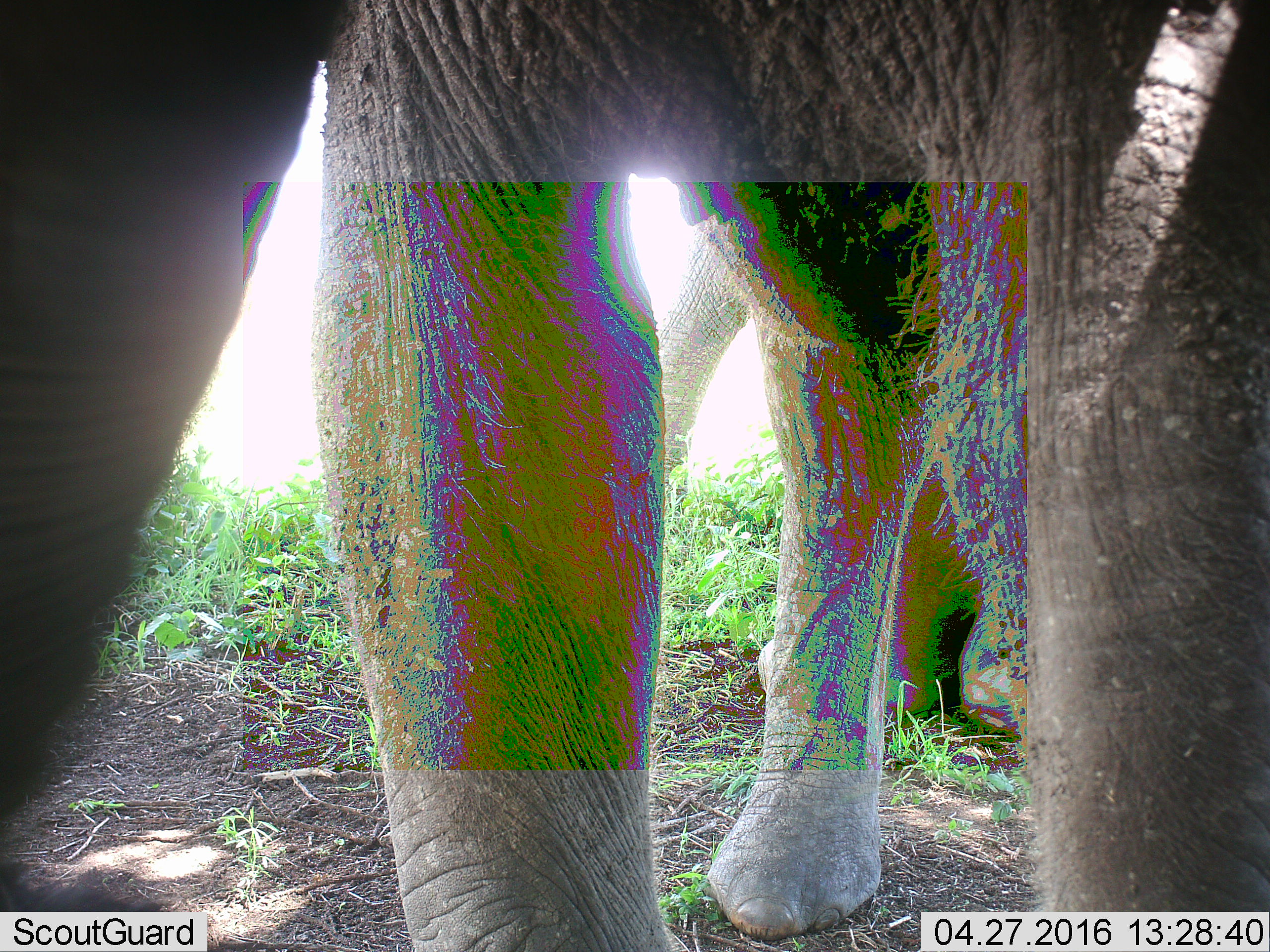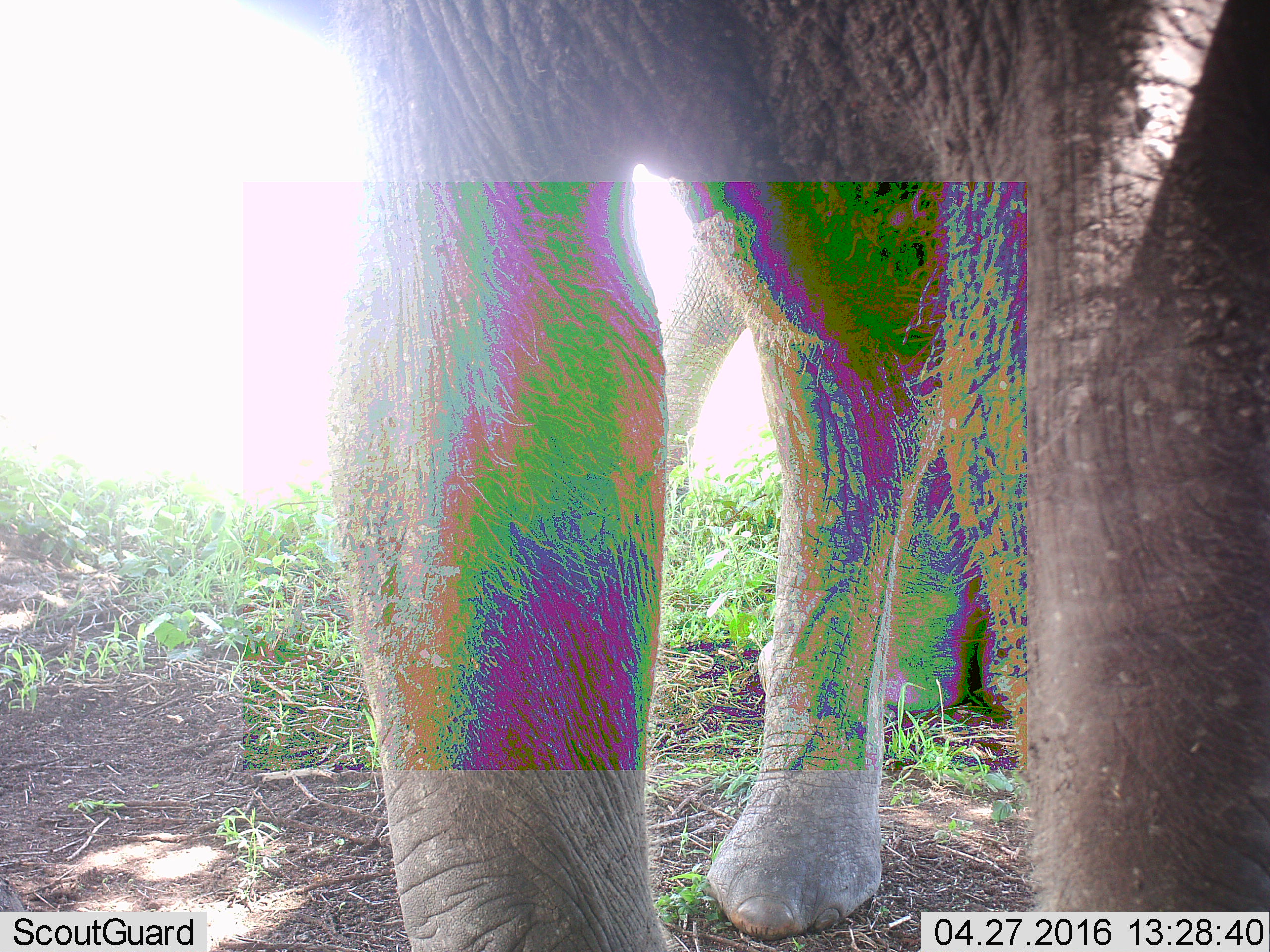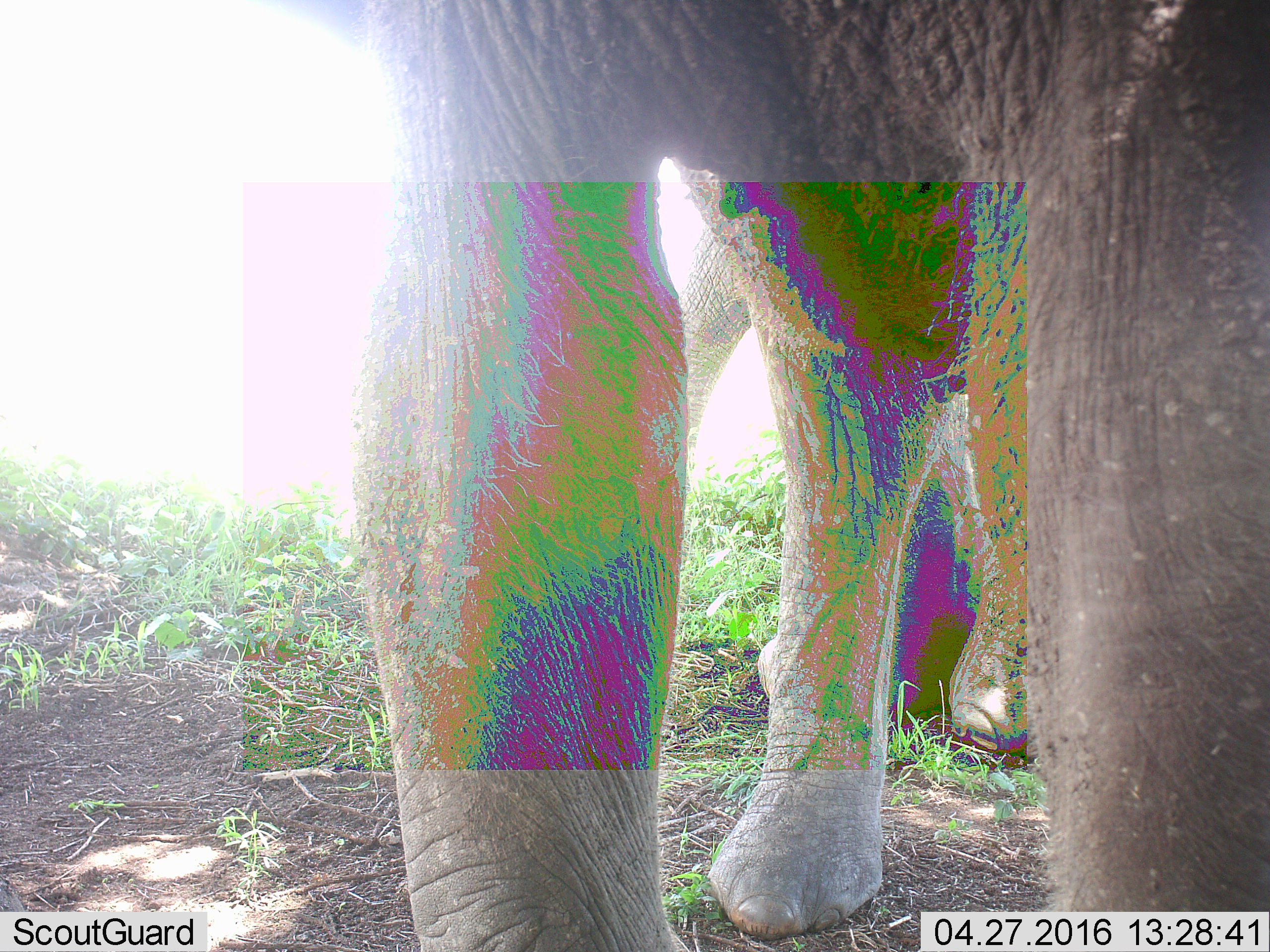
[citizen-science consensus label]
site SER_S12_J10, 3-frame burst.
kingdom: Animalia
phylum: Chordata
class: Mammalia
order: Proboscidea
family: Elephantidae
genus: Loxodonta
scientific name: Loxodonta africana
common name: african bush elephant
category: elephant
Elephant (african bush elephant) (Loxodonta africana), count 2. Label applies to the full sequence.